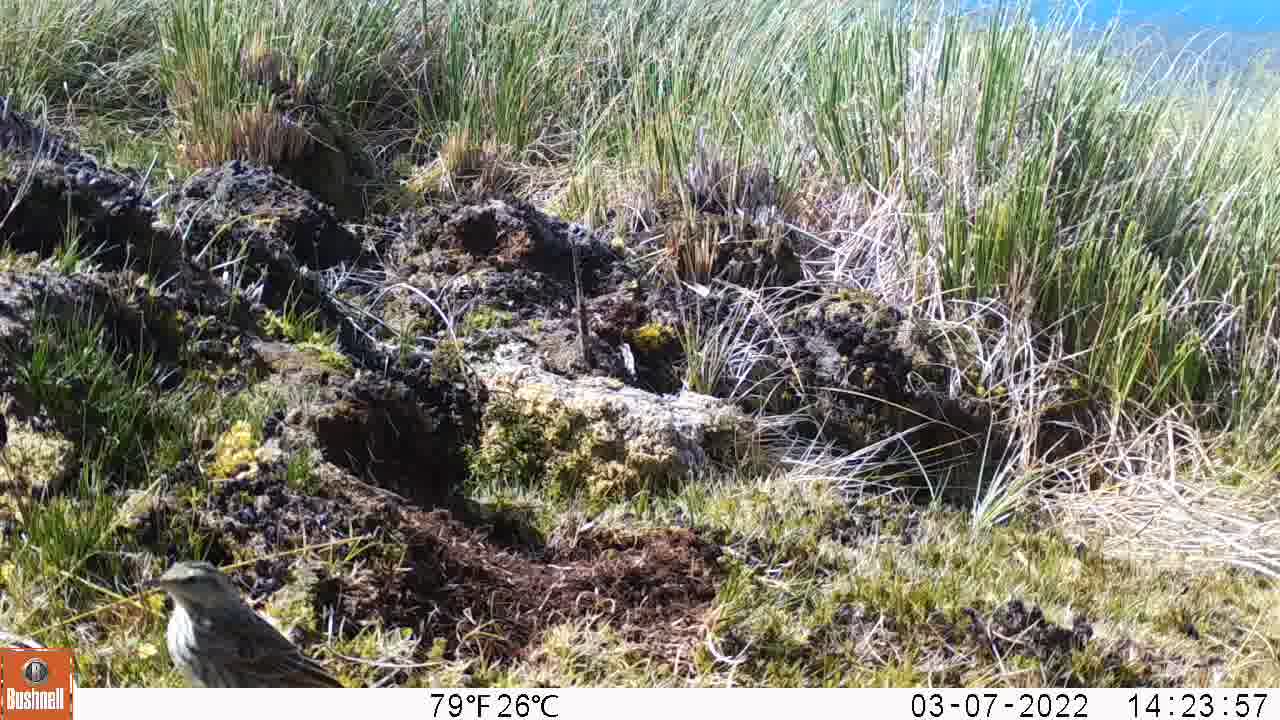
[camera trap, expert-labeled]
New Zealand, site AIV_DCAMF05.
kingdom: Animalia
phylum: Chordata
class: Aves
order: Passeriformes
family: Motacillidae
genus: Anthus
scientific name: Anthus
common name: pipit